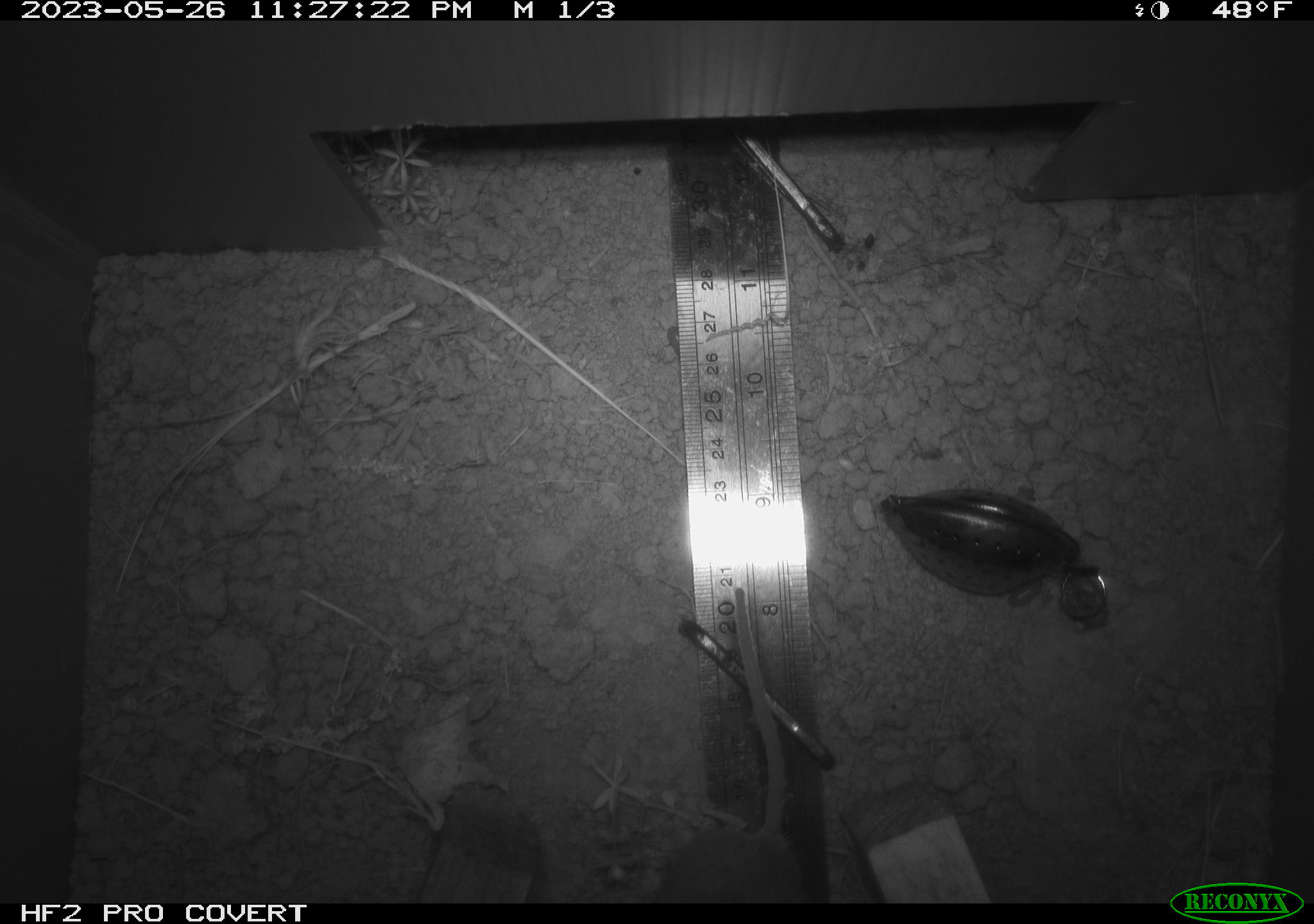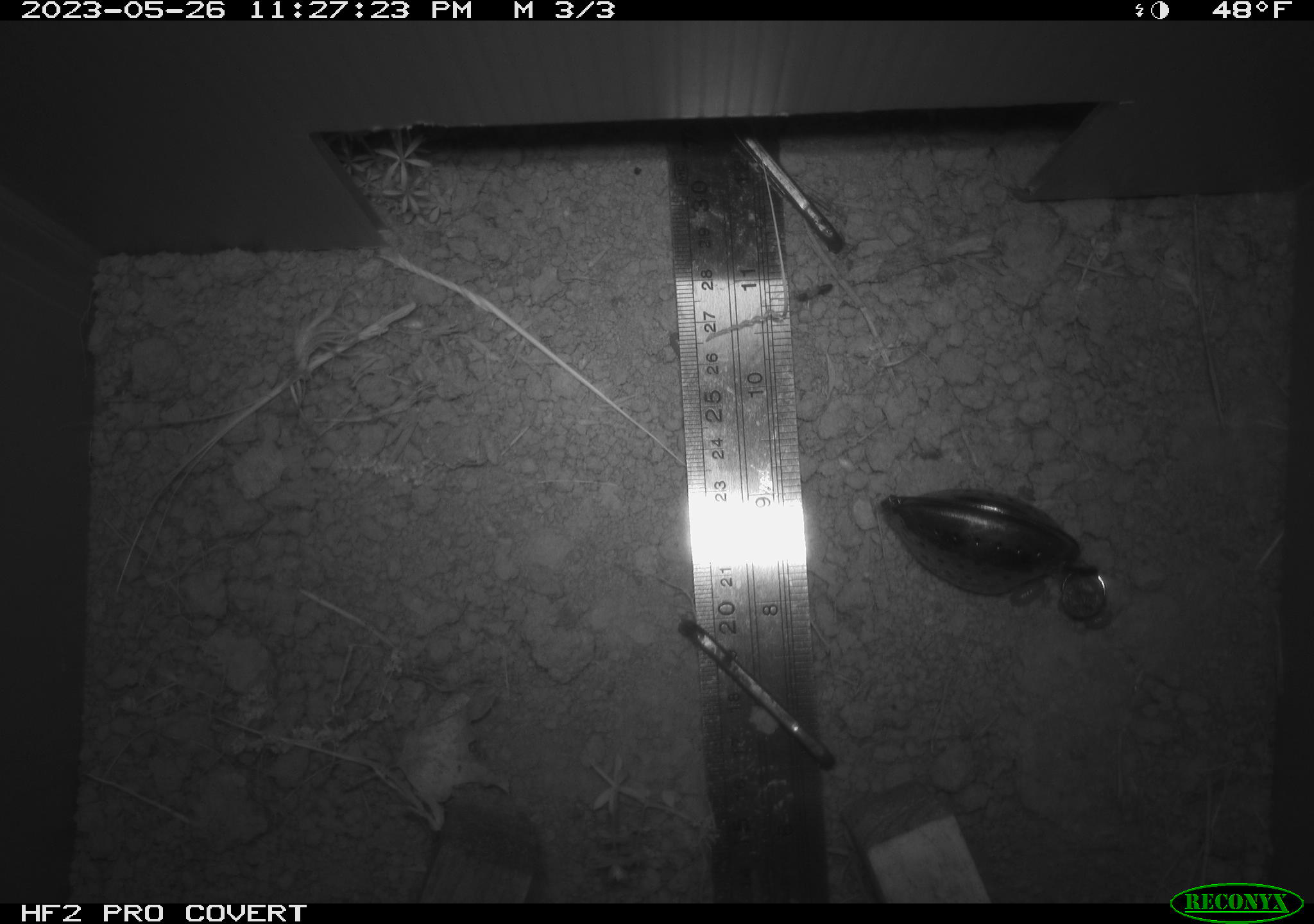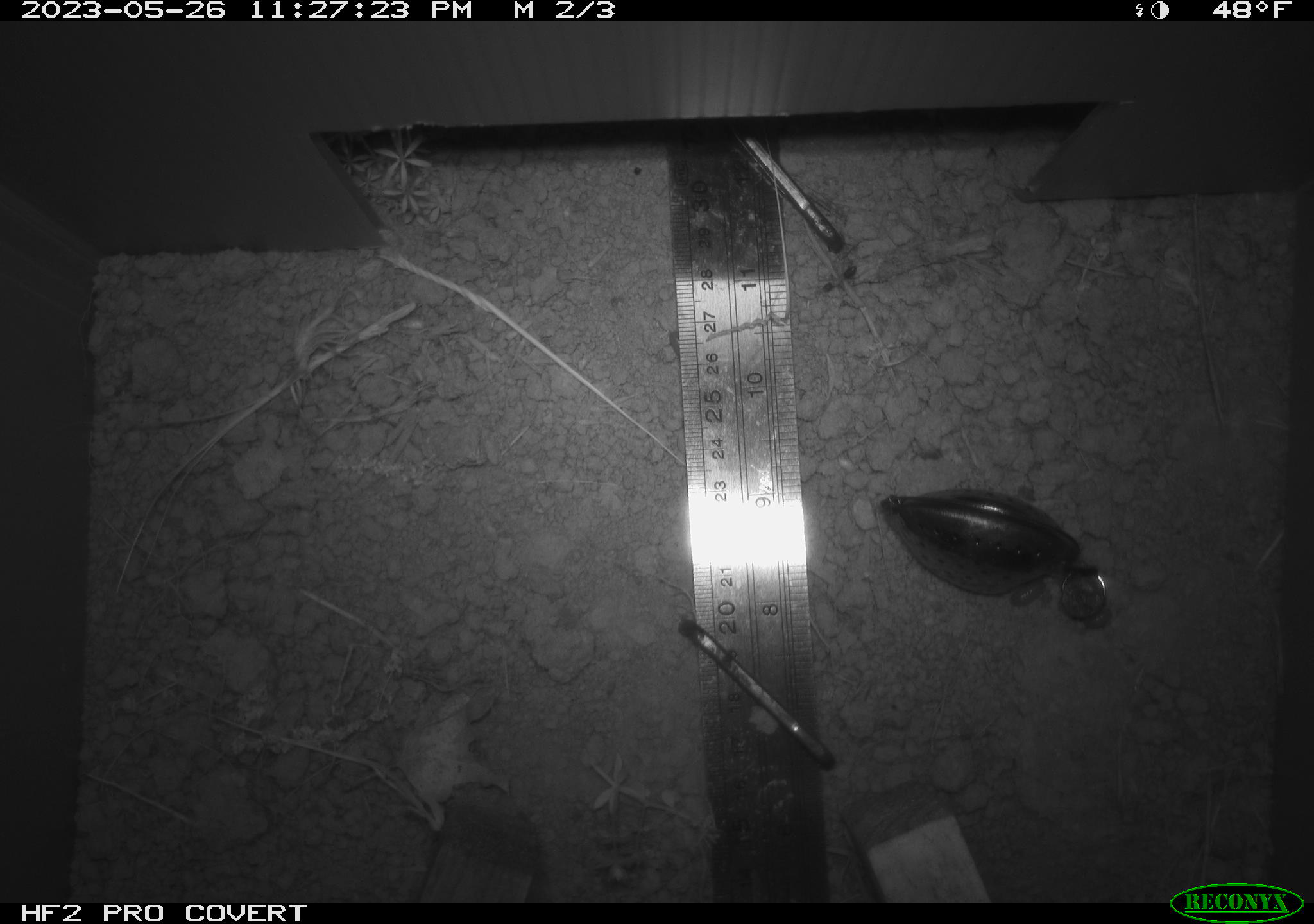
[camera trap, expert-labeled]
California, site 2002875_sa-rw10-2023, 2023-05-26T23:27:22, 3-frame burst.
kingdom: Animalia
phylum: Chordata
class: Mammalia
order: Rodentia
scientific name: Rodentia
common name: mouse species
Mouse species (Rodentia).